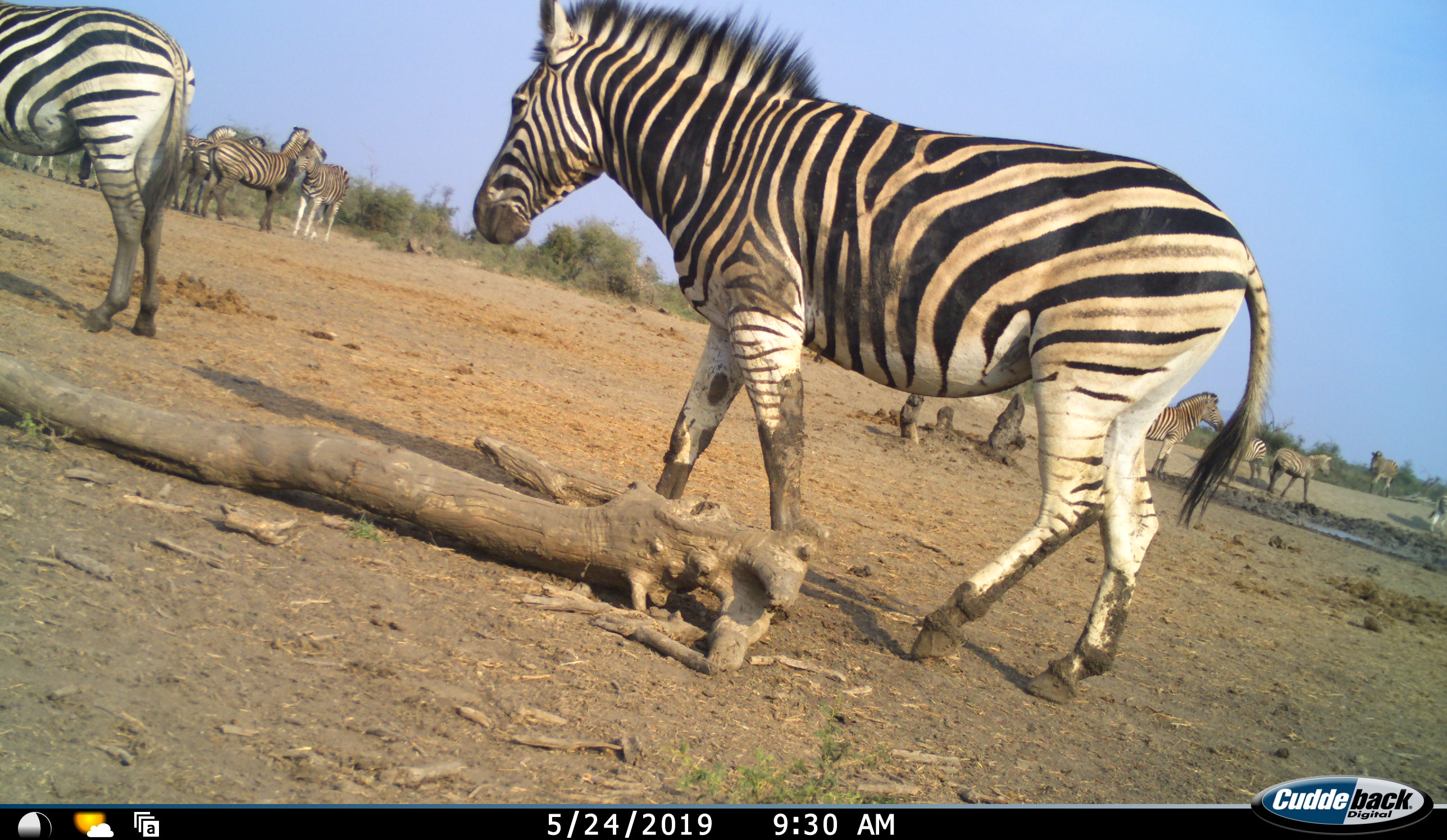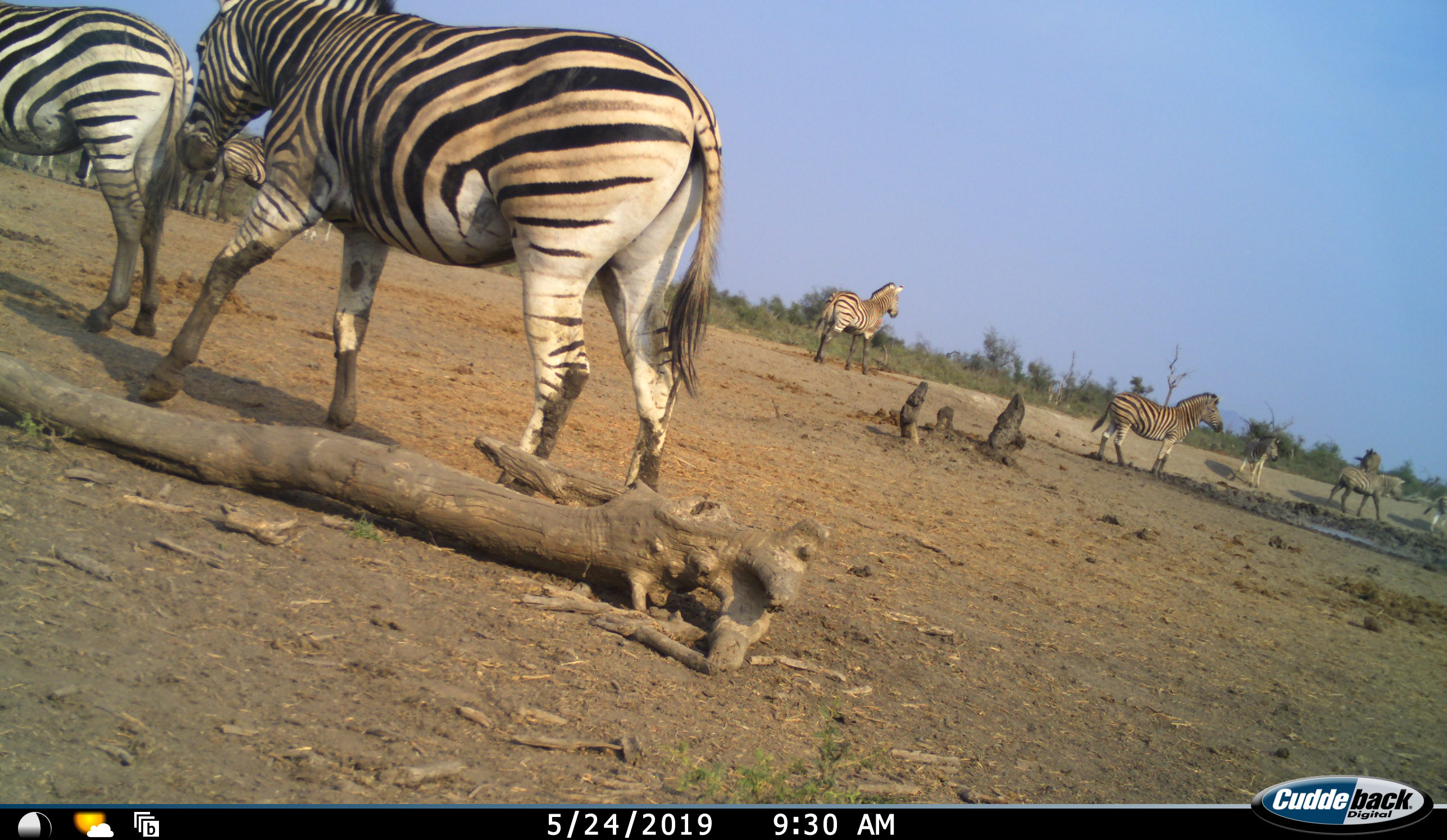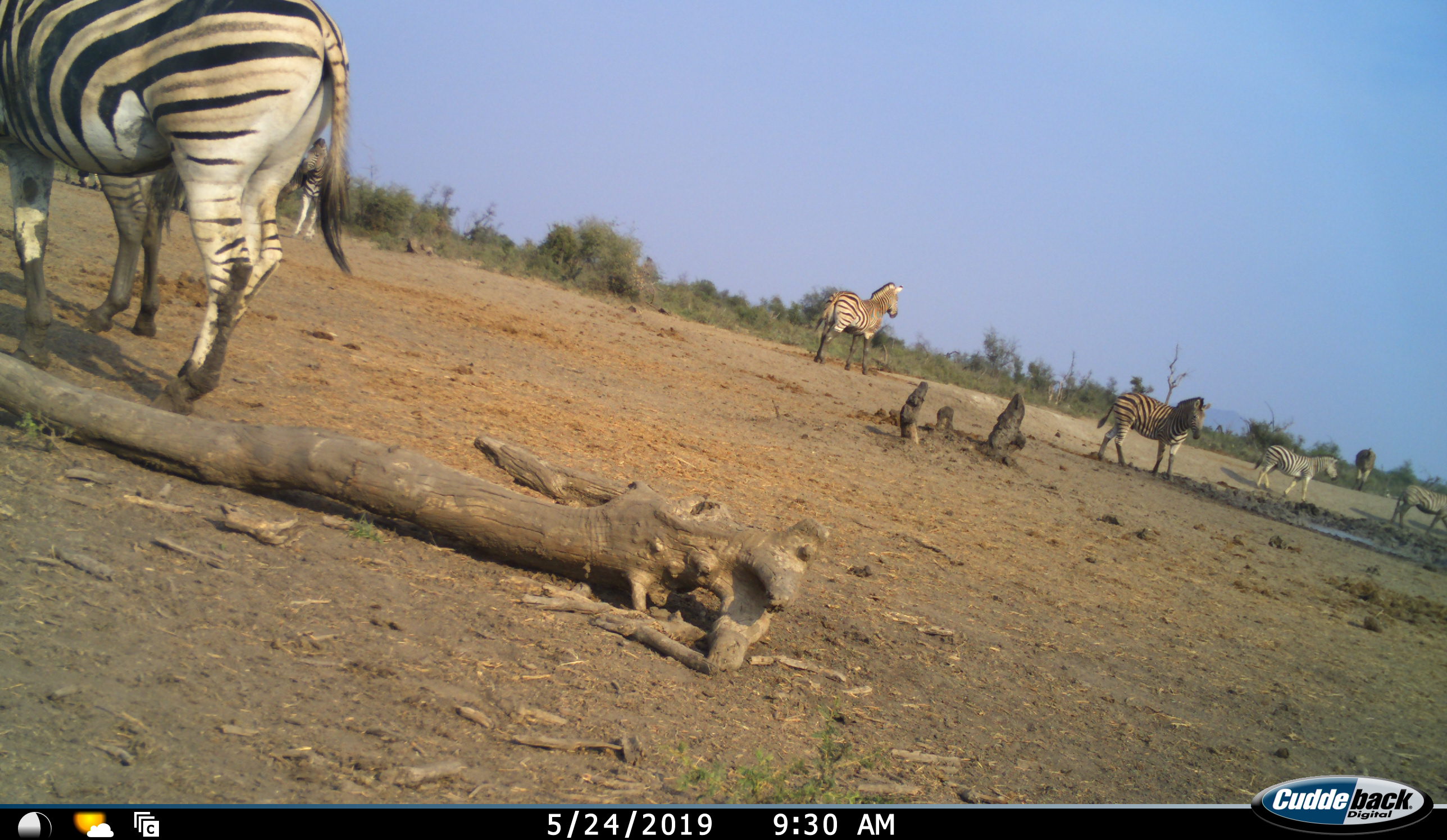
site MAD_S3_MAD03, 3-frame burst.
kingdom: Animalia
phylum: Chordata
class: Mammalia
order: Perissodactyla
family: Equidae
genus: Equus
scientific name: Equus quagga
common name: plains zebra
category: zebraplains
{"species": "zebraplains (plains zebra) (Equus quagga)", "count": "11-50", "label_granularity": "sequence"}